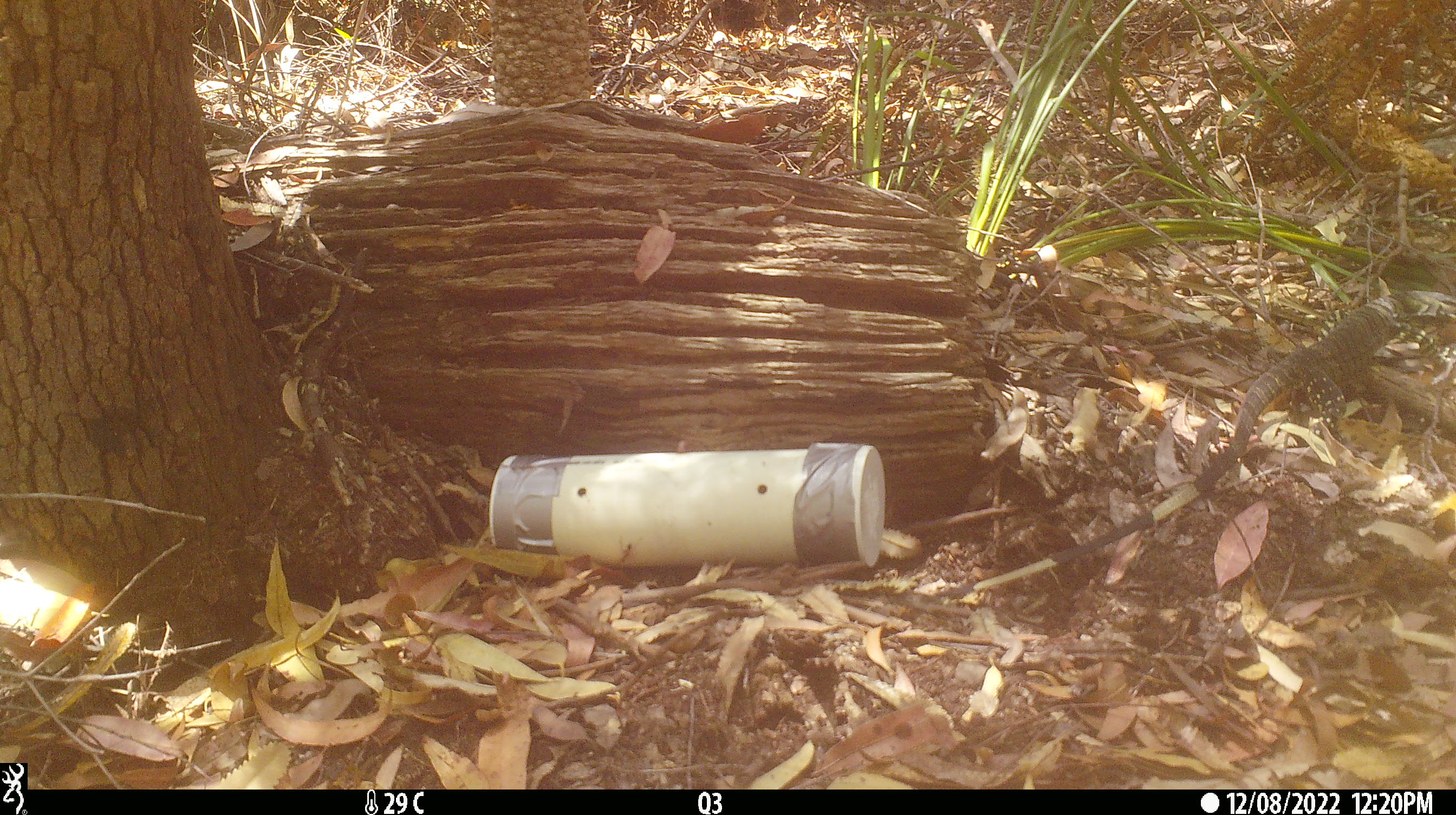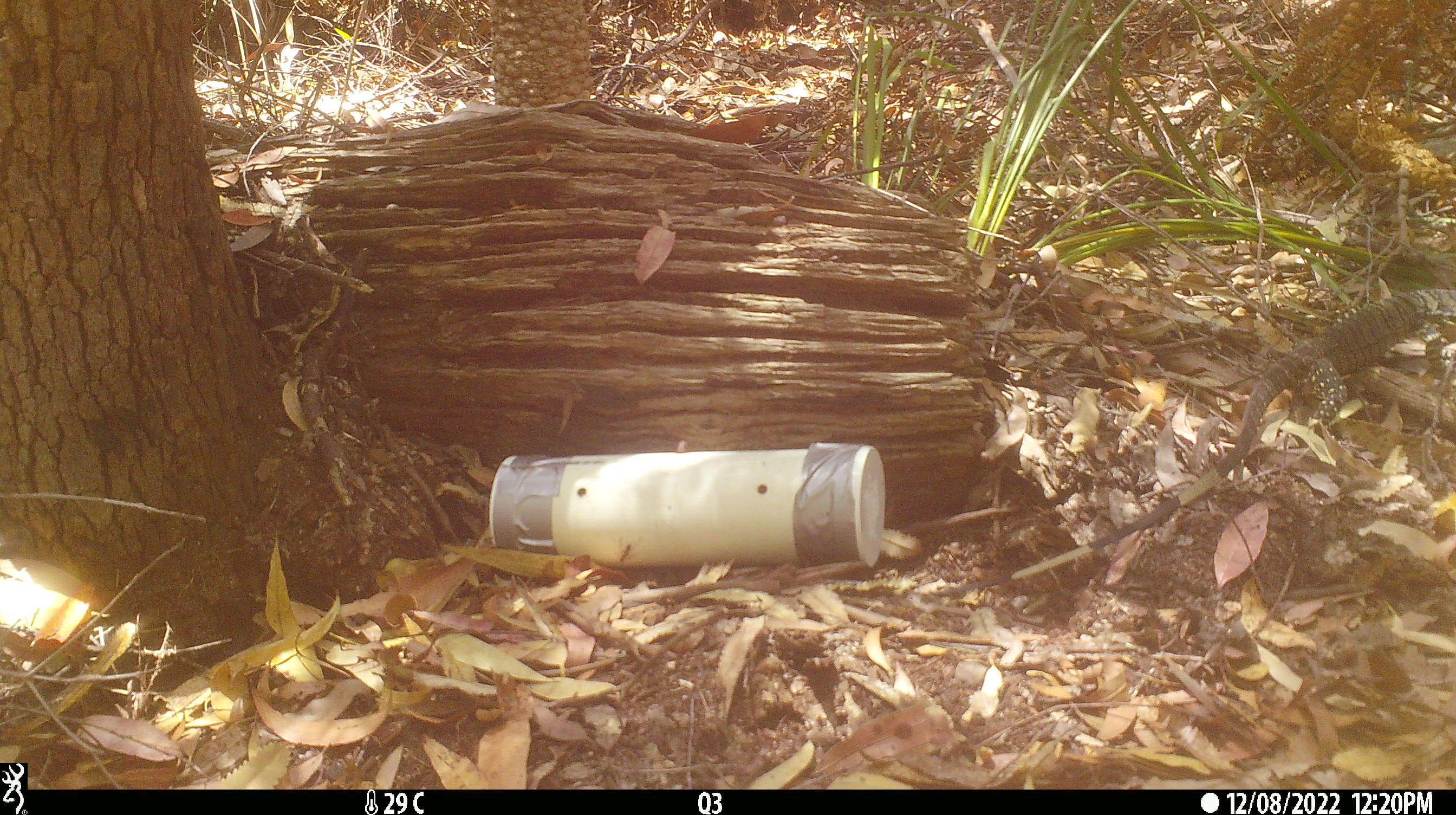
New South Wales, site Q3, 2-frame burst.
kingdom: Animalia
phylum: Chordata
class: Reptilia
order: Squamata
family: Varanidae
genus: Varanus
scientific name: Varanus varius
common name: lace monitor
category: goanna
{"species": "goanna (lace monitor) (Varanus varius)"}